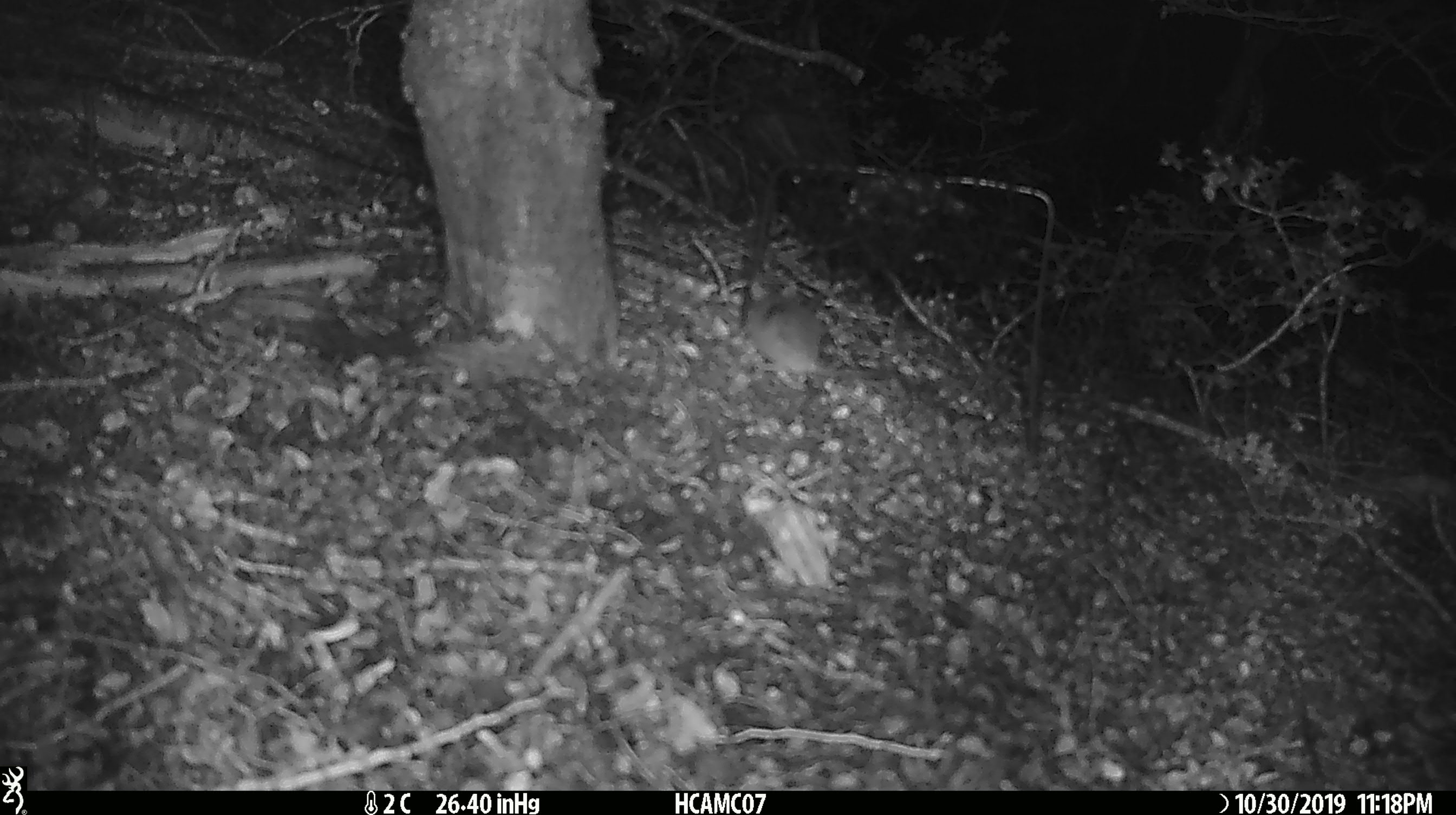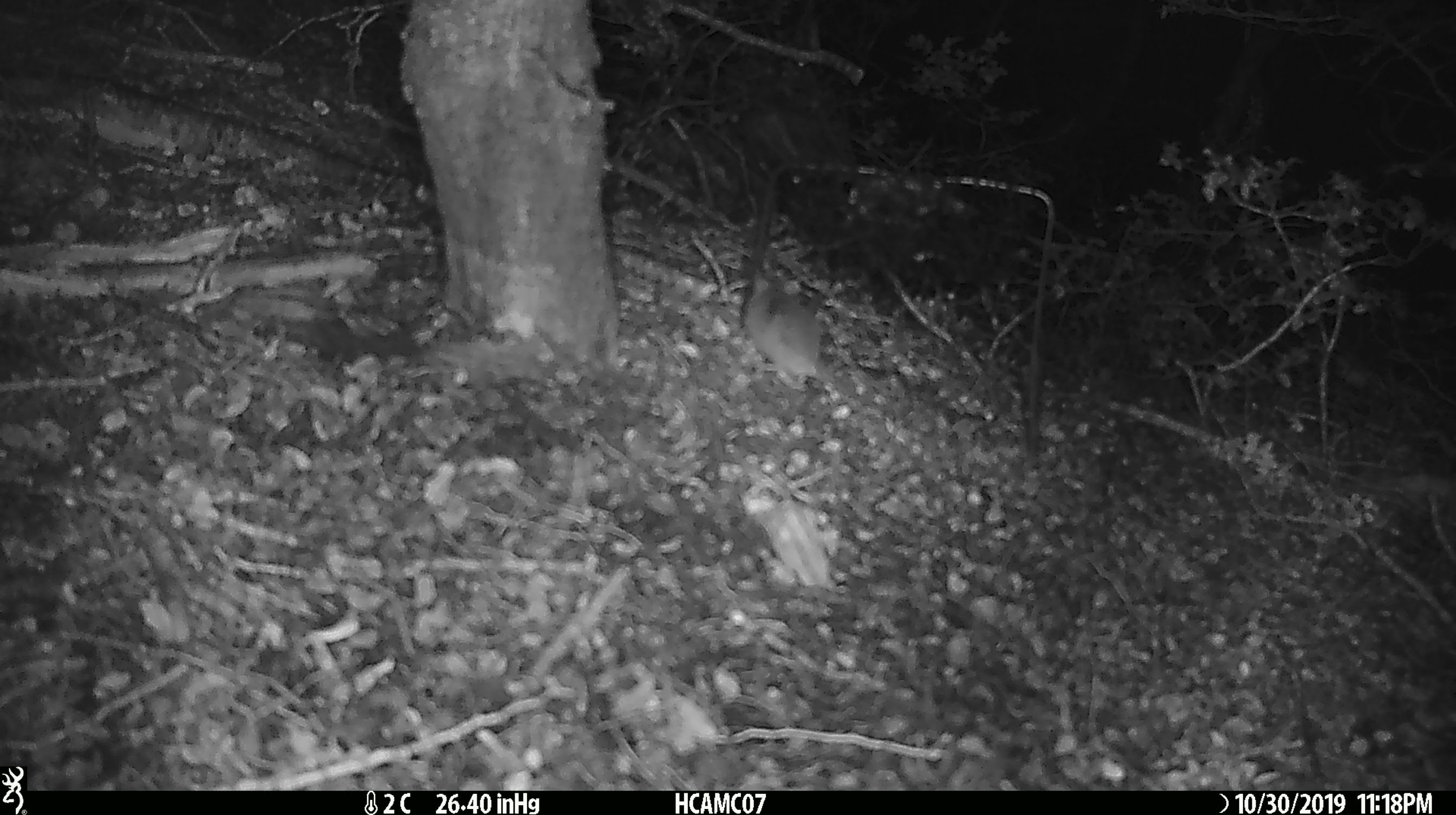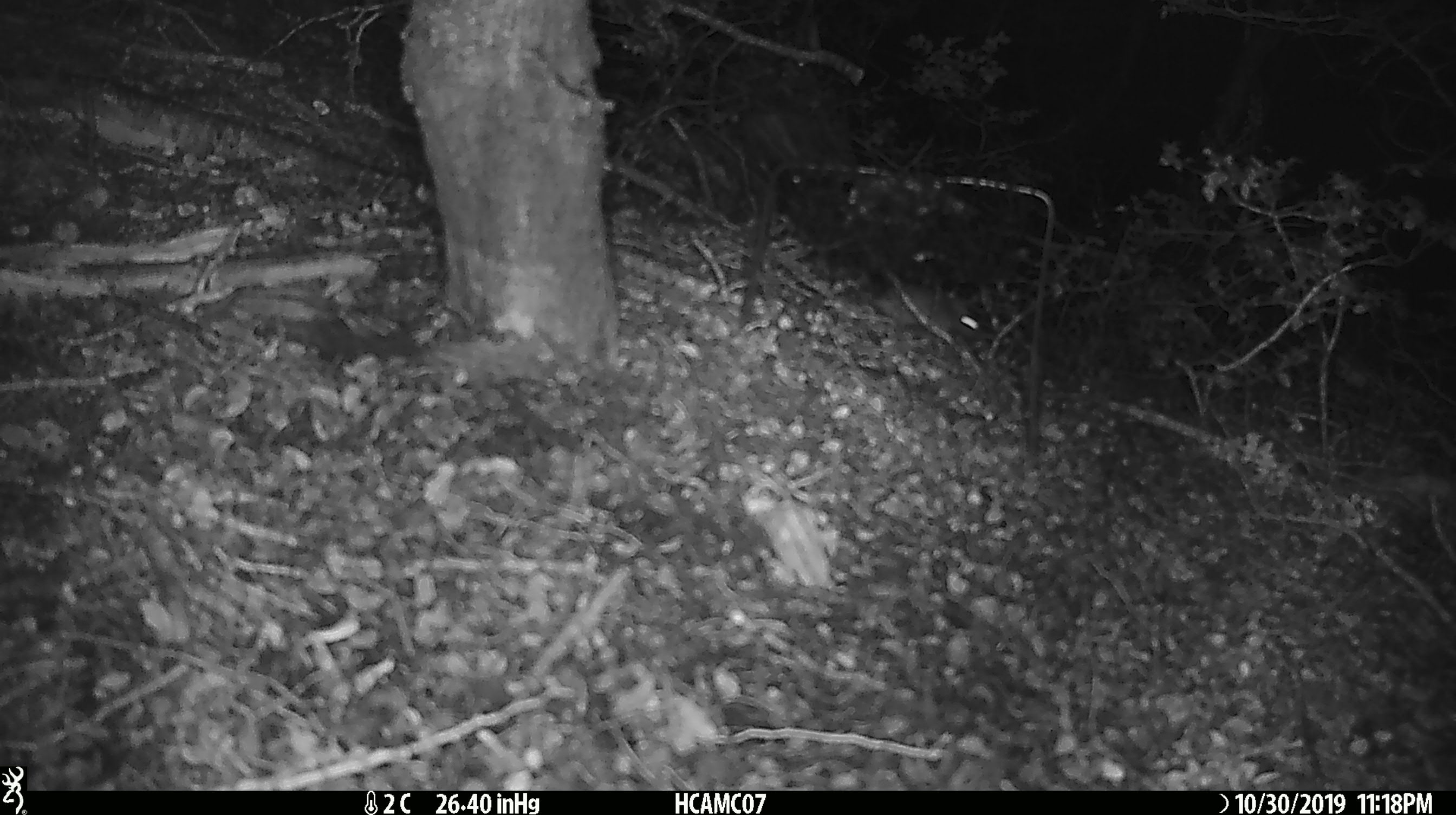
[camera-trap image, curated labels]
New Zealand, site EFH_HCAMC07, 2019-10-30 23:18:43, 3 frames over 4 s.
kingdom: Animalia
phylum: Chordata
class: Mammalia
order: Rodentia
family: Muridae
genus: Mus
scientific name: Mus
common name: mouse